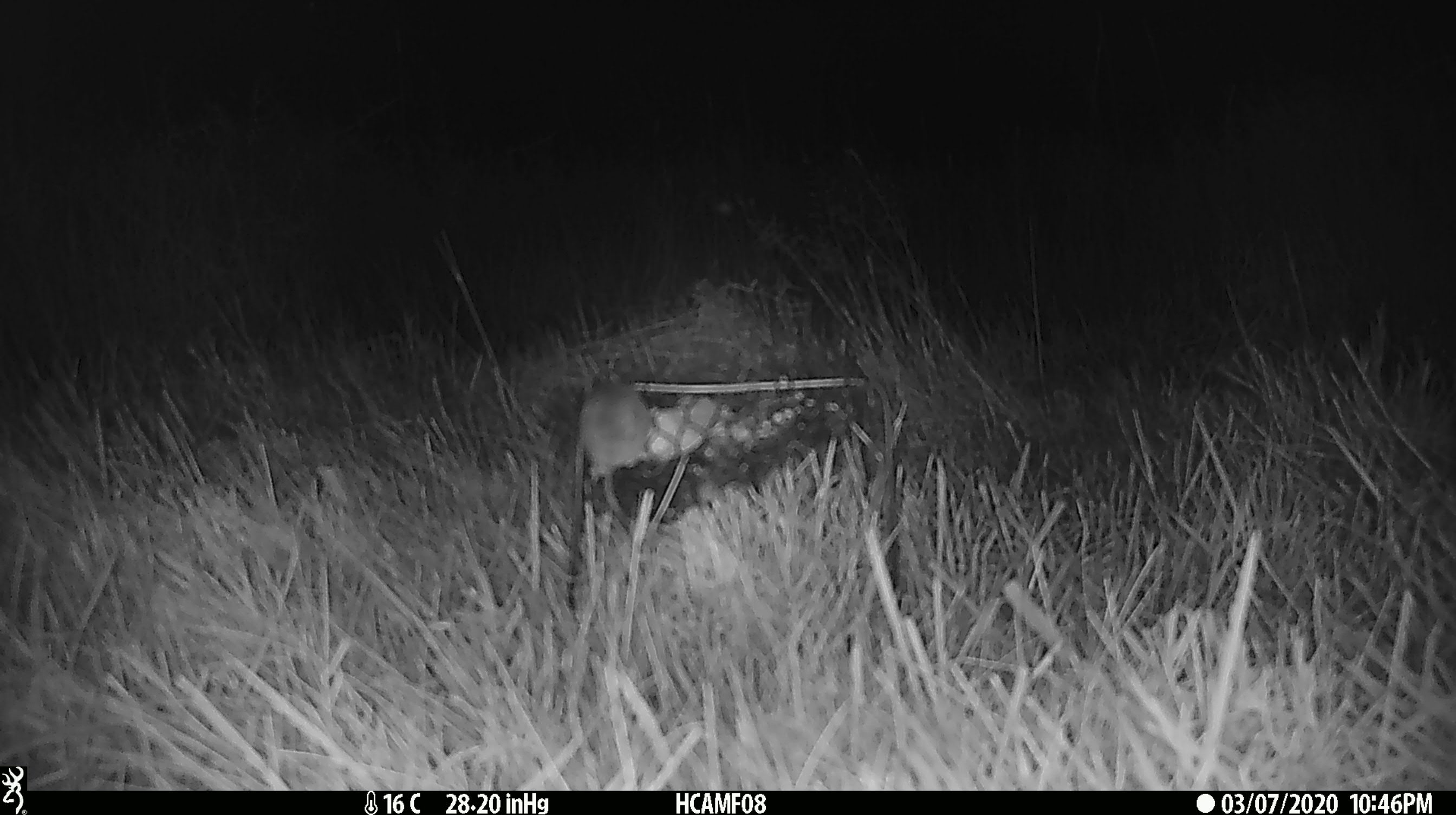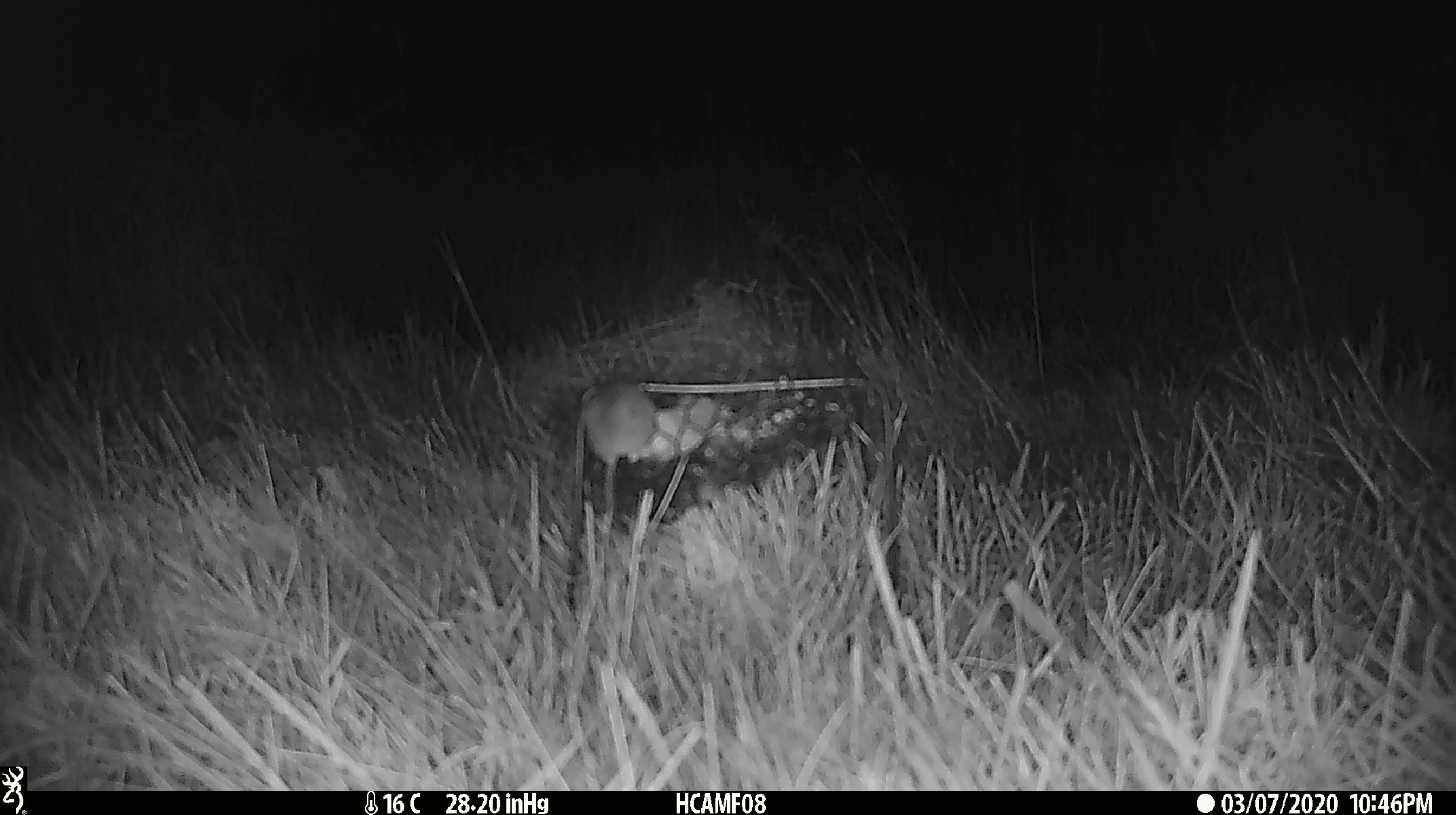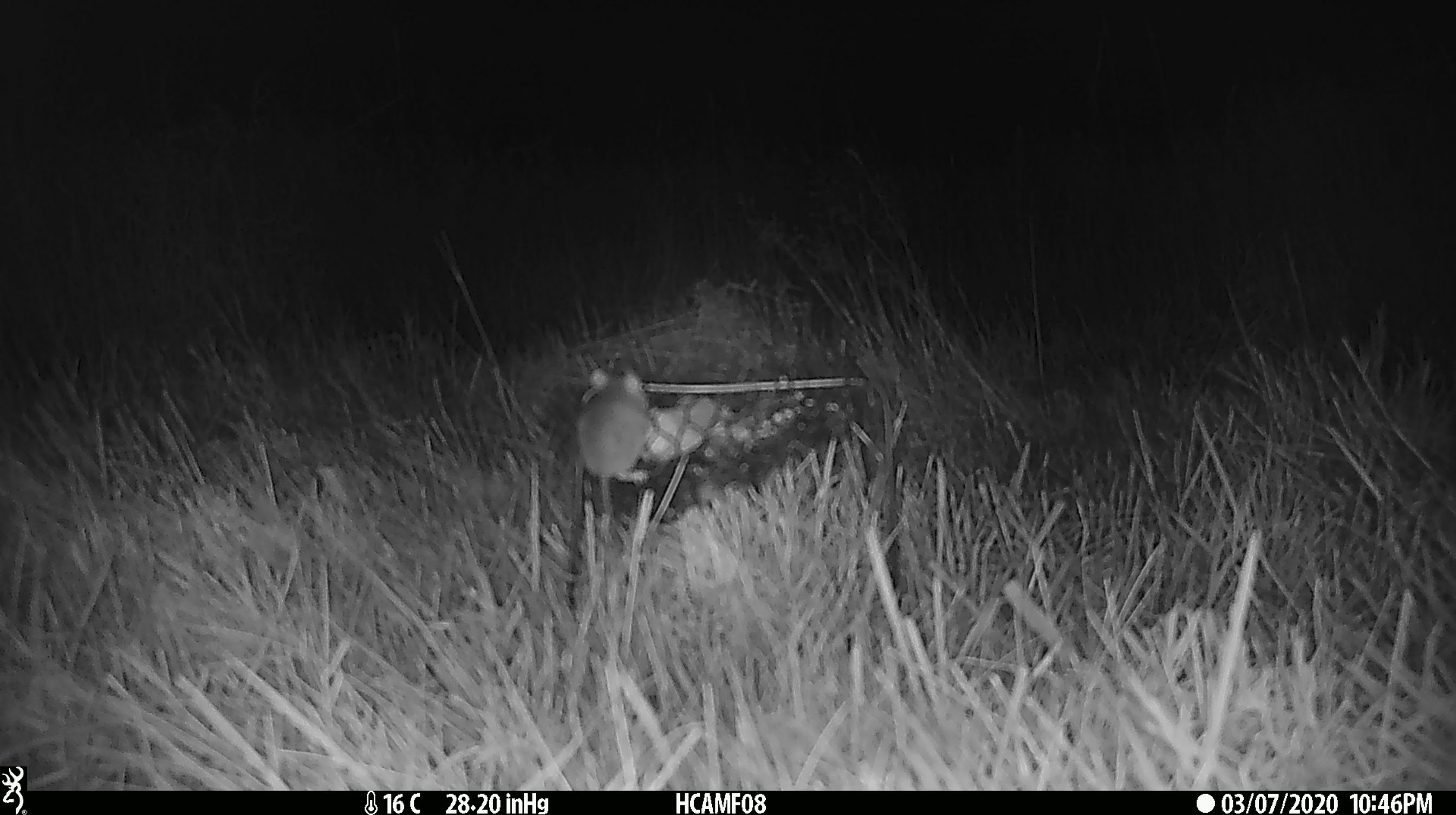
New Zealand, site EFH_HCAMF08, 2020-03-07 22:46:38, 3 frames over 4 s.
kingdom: Animalia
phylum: Chordata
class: Mammalia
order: Rodentia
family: Muridae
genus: Mus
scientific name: Mus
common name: mouse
Mouse (Mus).